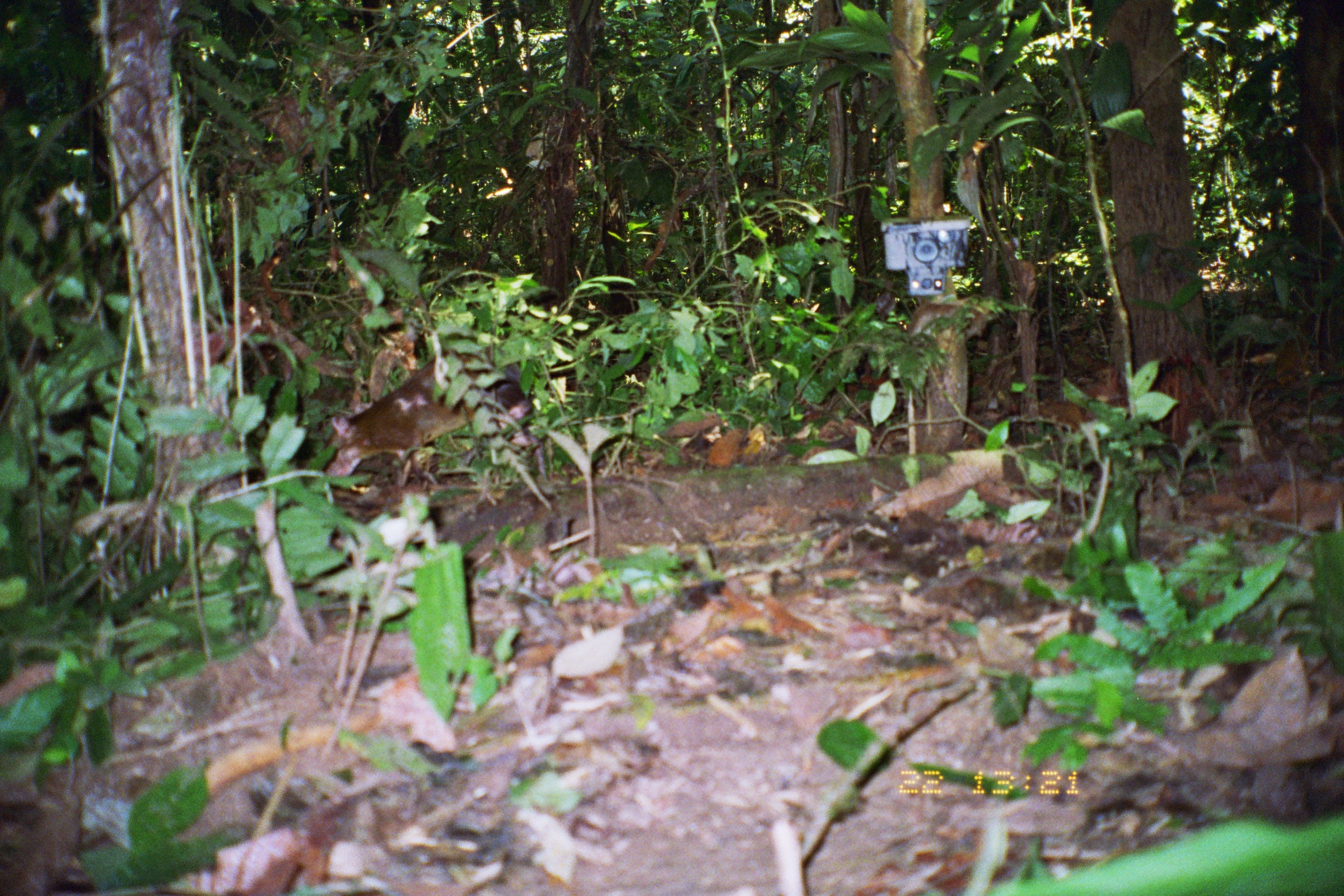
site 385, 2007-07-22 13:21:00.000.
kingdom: Animalia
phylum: Chordata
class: Mammalia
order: Rodentia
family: Dasyproctidae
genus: Dasyprocta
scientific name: Dasyprocta punctata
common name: central american agouti